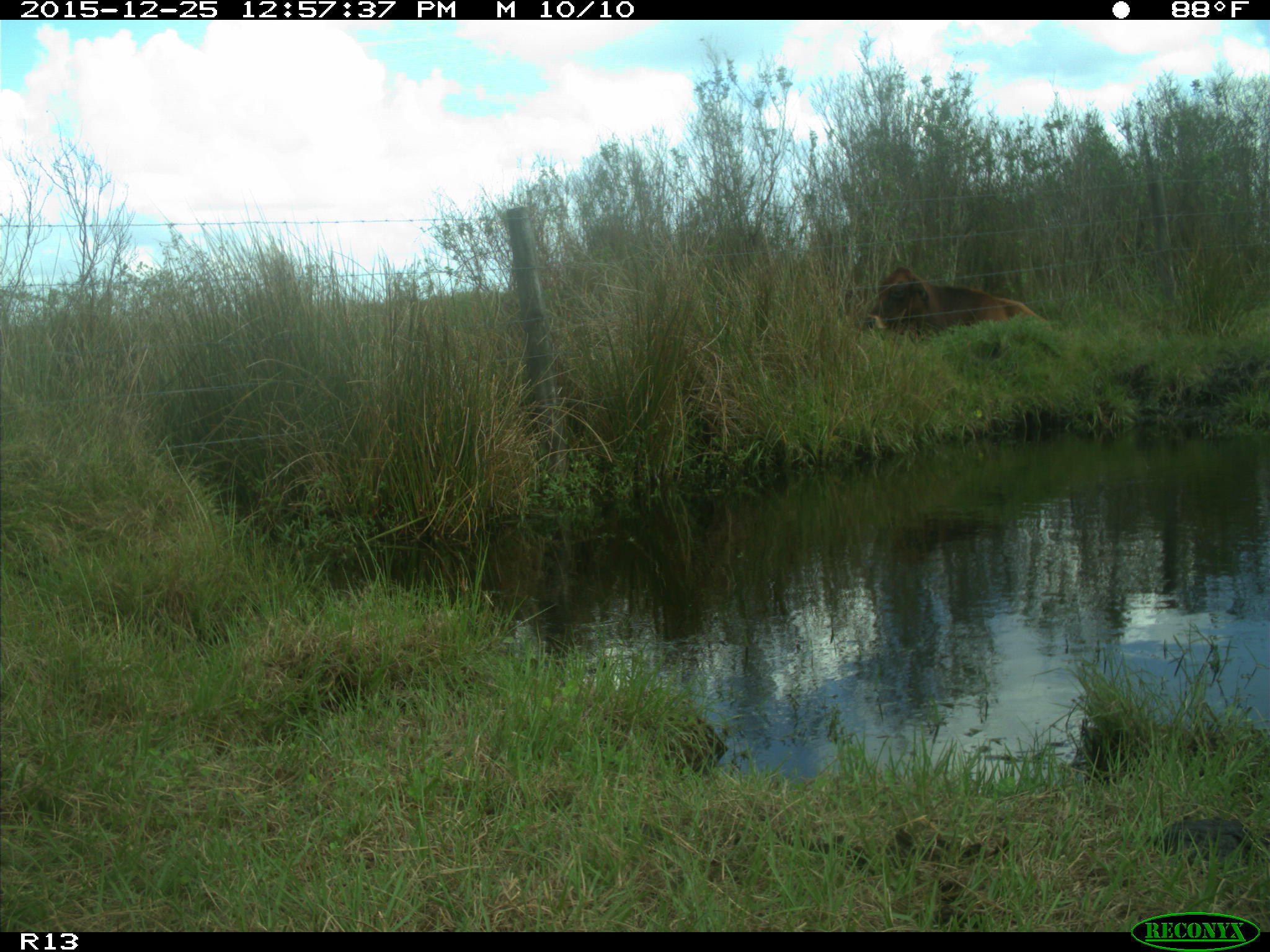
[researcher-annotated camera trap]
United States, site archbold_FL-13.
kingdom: Animalia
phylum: Chordata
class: Mammalia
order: Artiodactyla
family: Bovidae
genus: Bos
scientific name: Bos taurus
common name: domestic cow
Bos taurus (domestic cow).